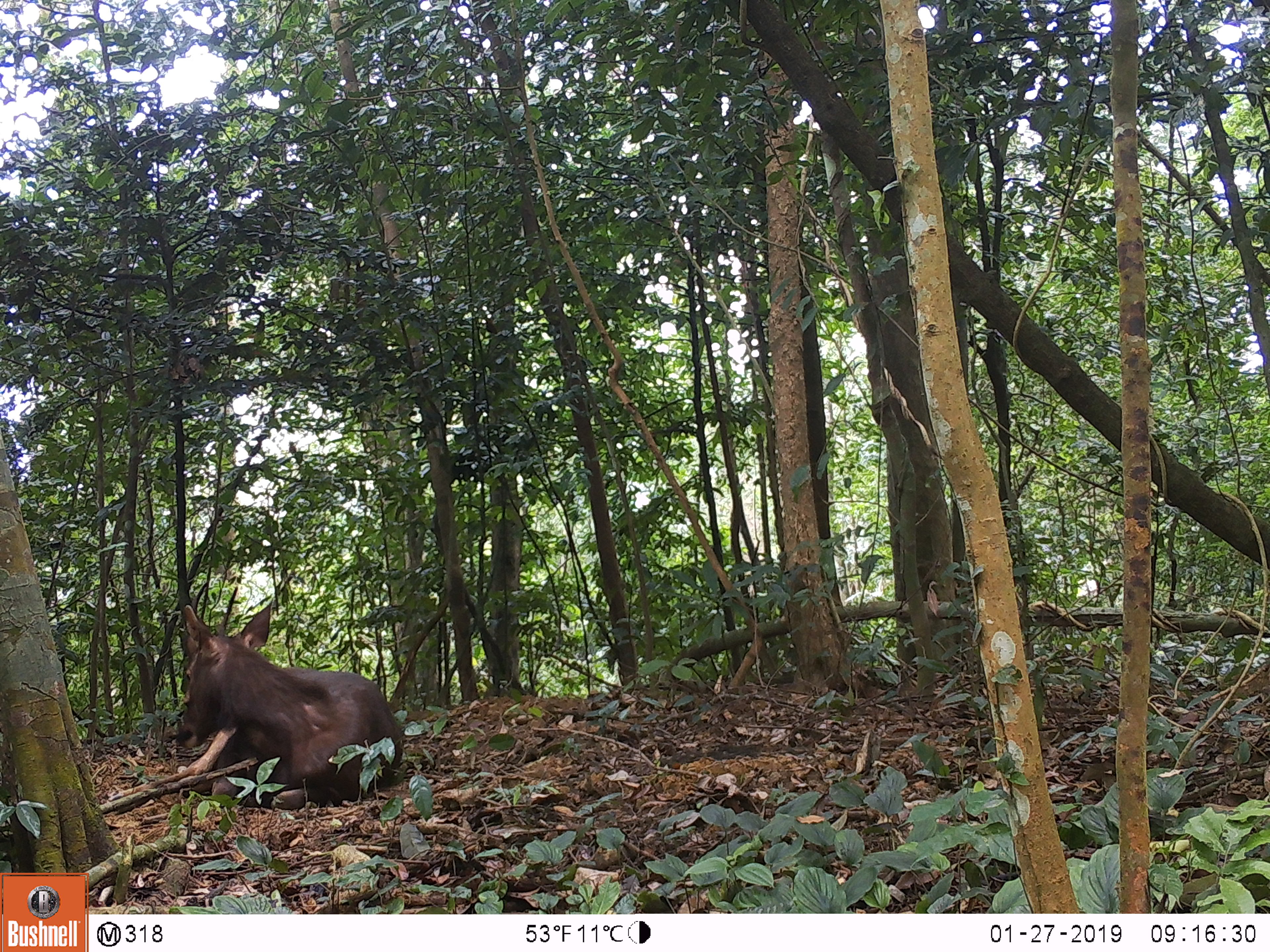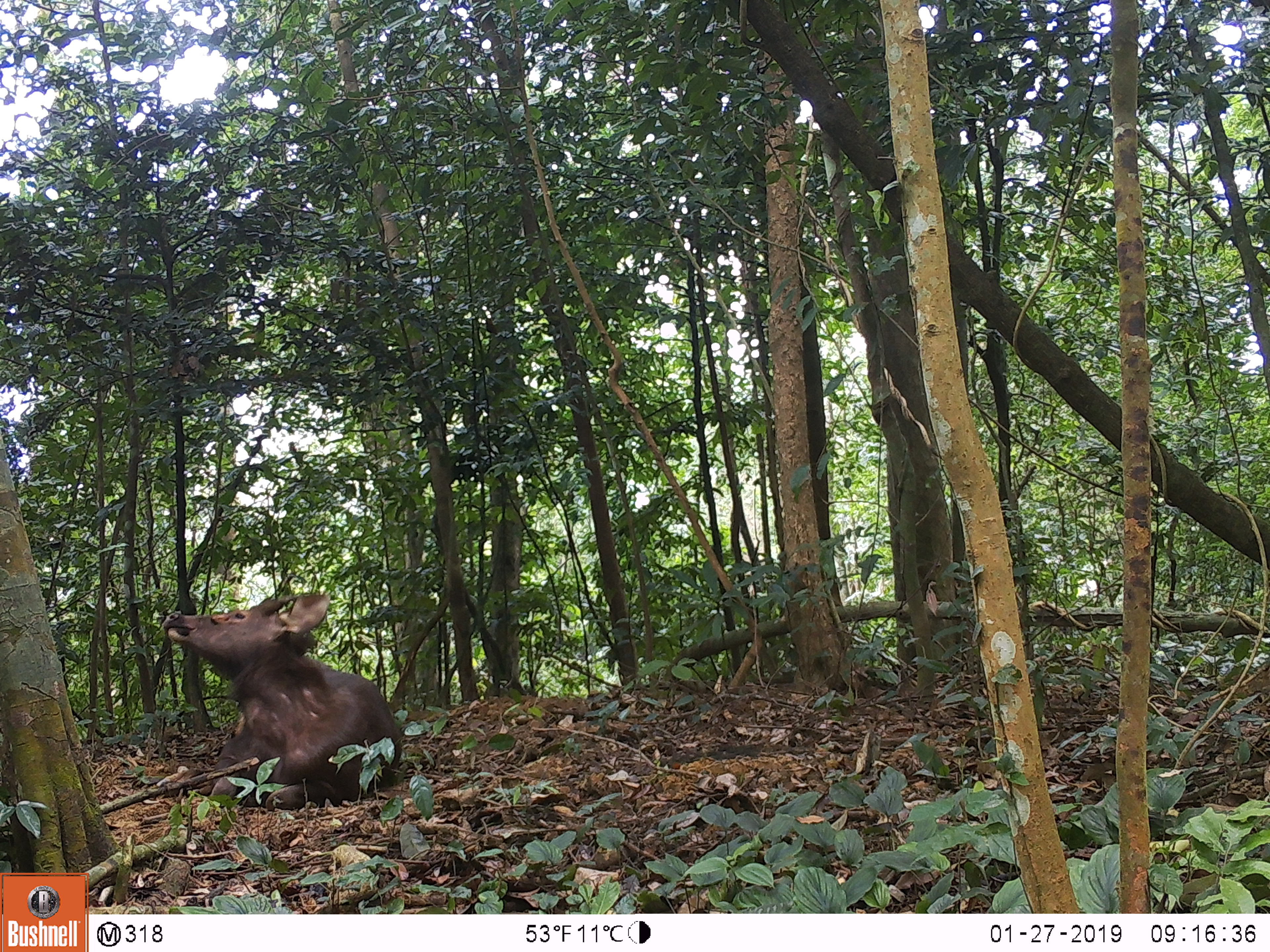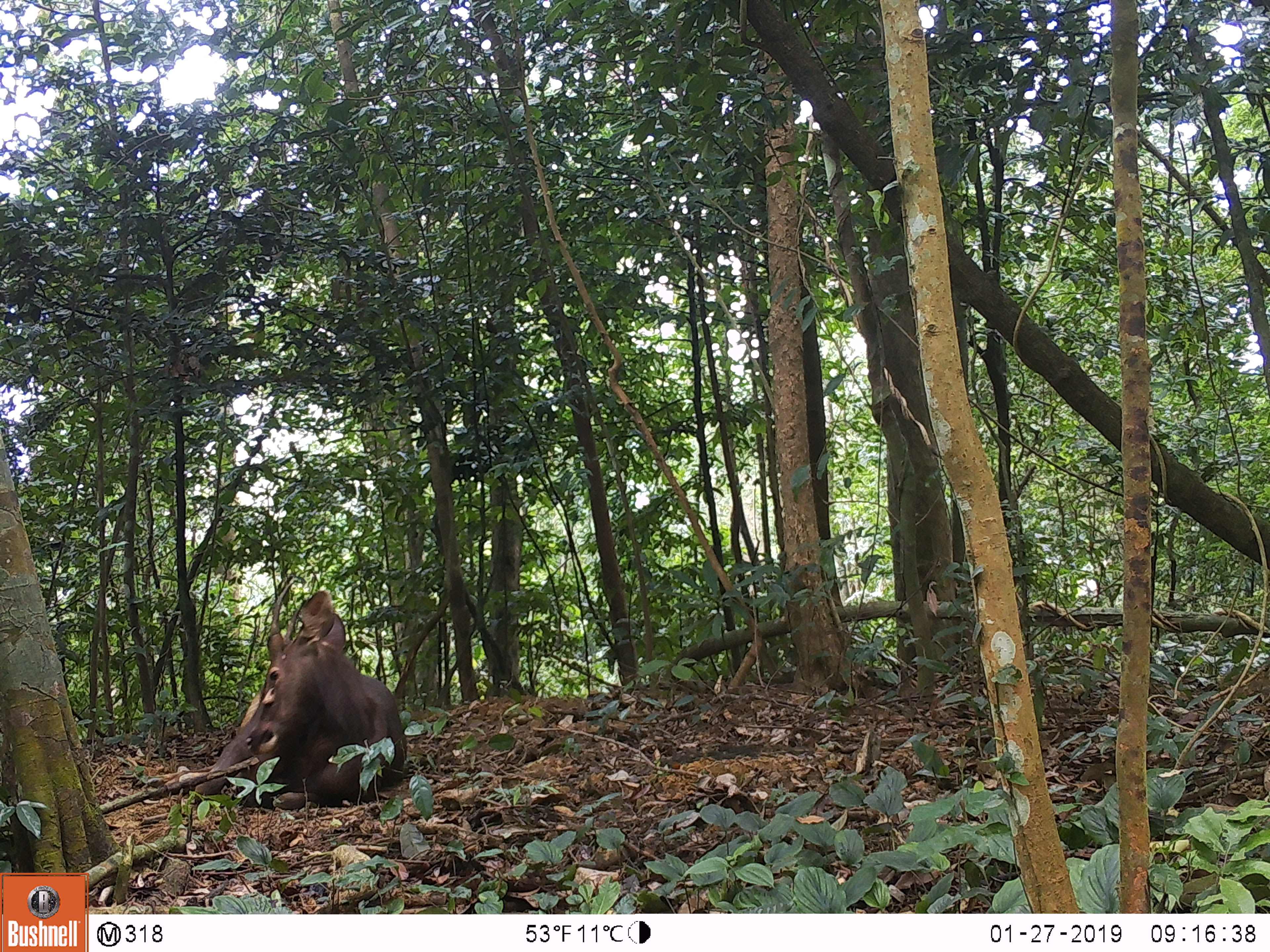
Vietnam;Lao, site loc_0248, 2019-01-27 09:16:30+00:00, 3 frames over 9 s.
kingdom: Animalia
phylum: Chordata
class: Mammalia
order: Artiodactyla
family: Cervidae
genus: Rusa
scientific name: Rusa unicolor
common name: sambar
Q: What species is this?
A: Sambar (Rusa unicolor).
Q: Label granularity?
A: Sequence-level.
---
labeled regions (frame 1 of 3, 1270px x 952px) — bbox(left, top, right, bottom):
sambar: bbox(172, 598, 403, 811)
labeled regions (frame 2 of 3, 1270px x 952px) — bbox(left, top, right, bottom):
sambar: bbox(161, 591, 402, 810)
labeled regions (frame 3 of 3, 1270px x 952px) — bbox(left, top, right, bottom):
sambar: bbox(195, 579, 407, 809)